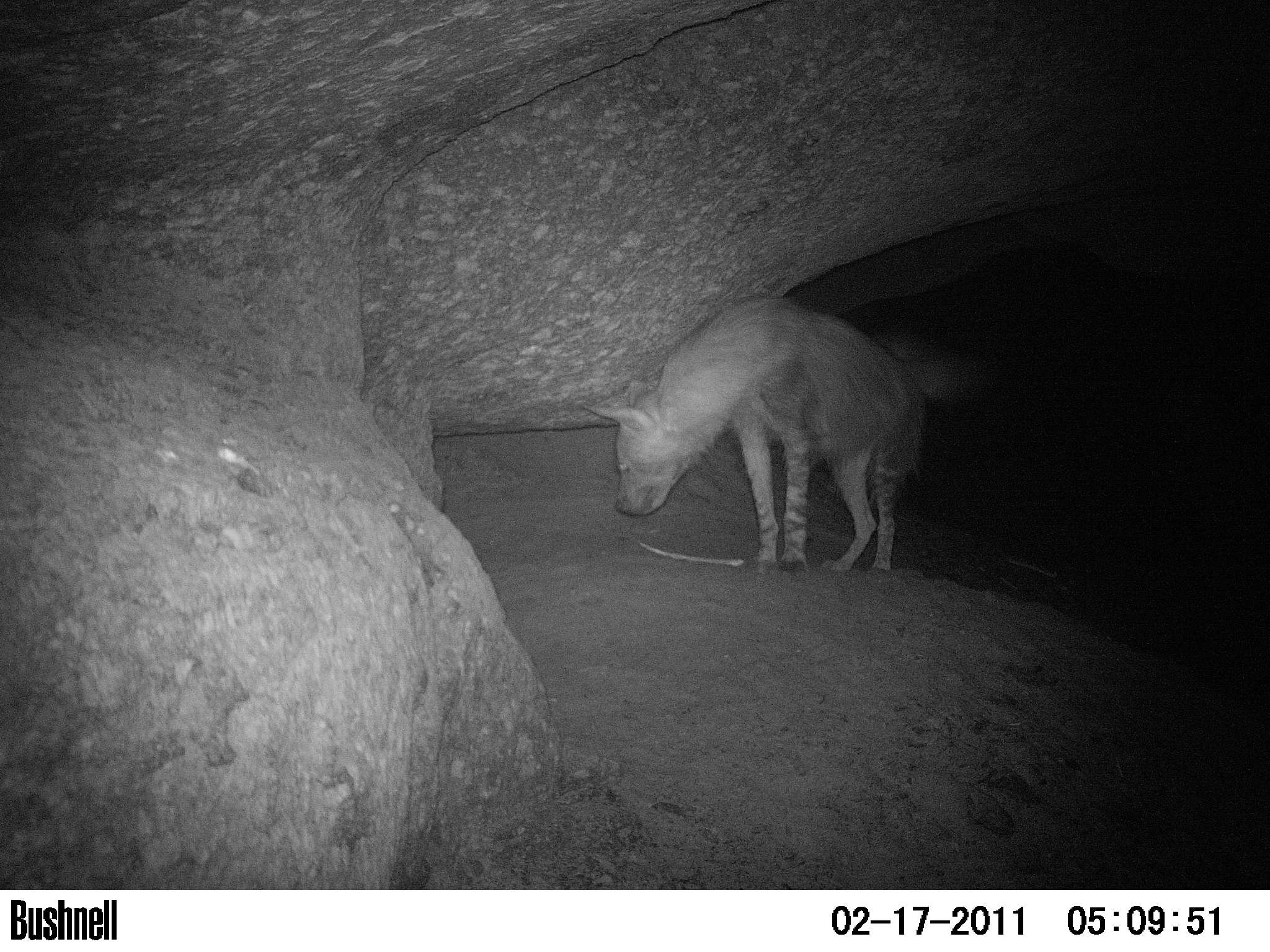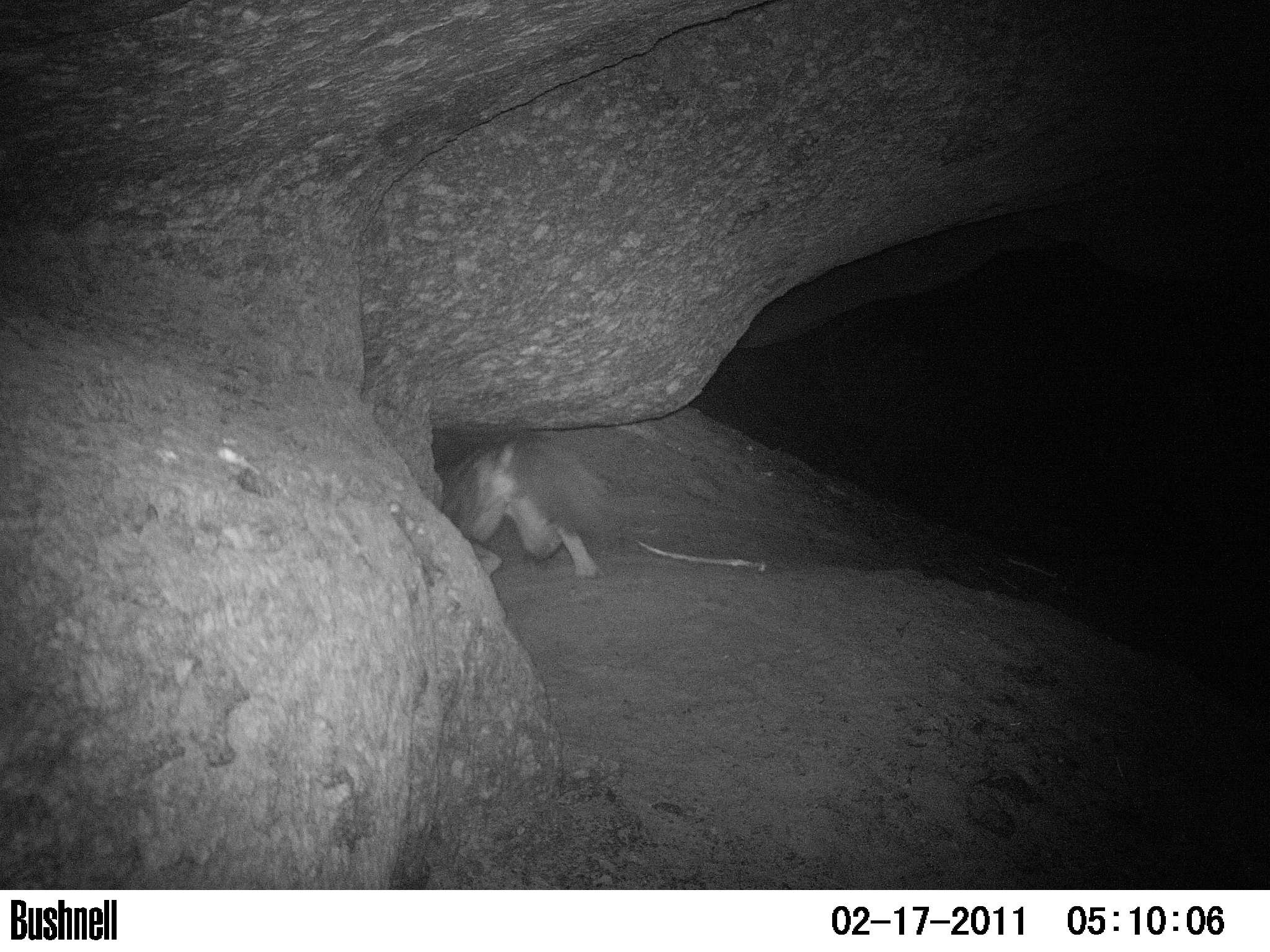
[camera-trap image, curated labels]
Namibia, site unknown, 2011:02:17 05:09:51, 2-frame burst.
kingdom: Animalia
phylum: Chordata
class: Mammalia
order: Carnivora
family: Hyaenidae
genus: Parahyaena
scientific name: Parahyaena brunnea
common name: brown hyena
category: hyaena brunnea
Hyaena brunnea (brown hyena) (Parahyaena brunnea).